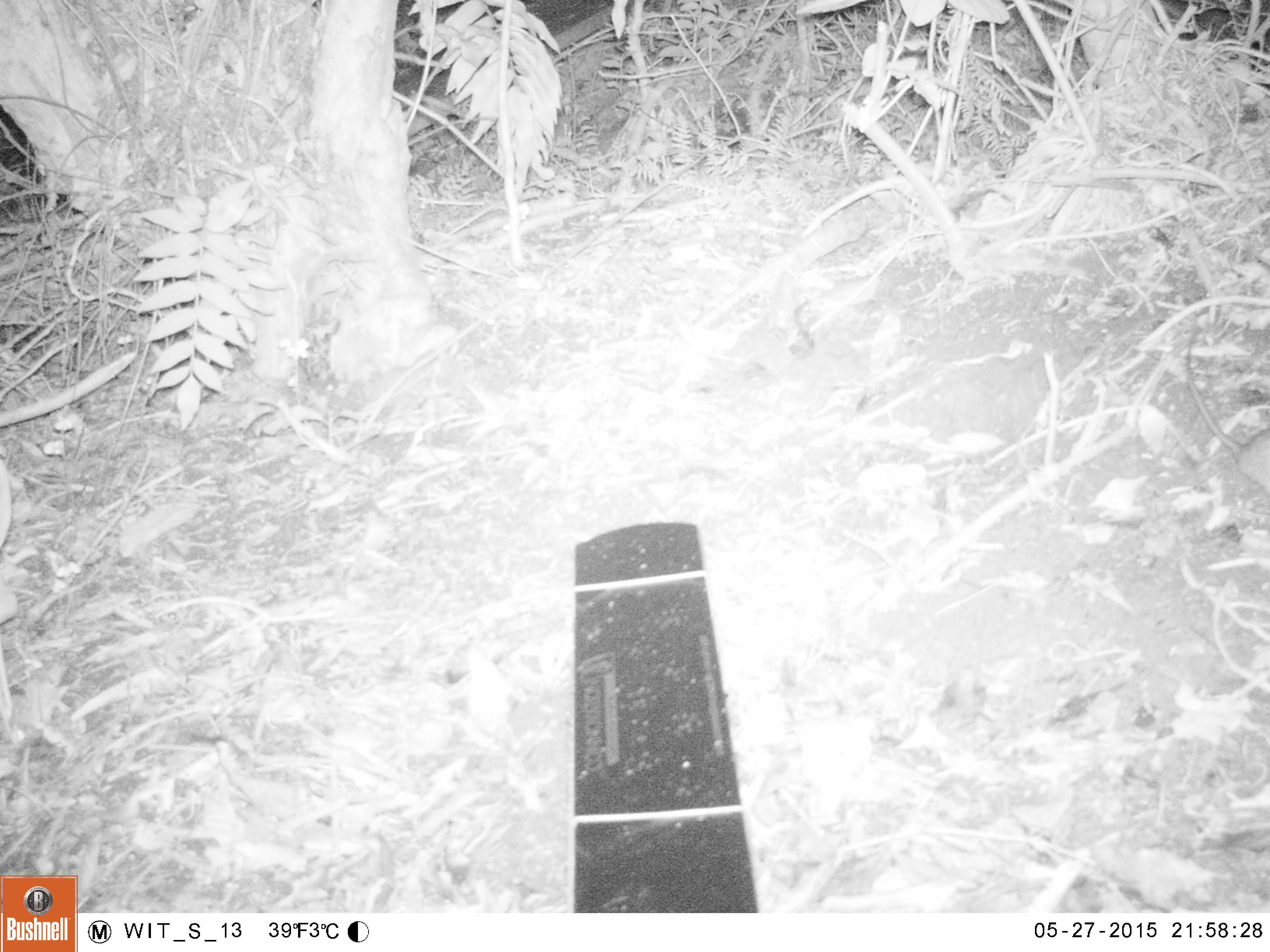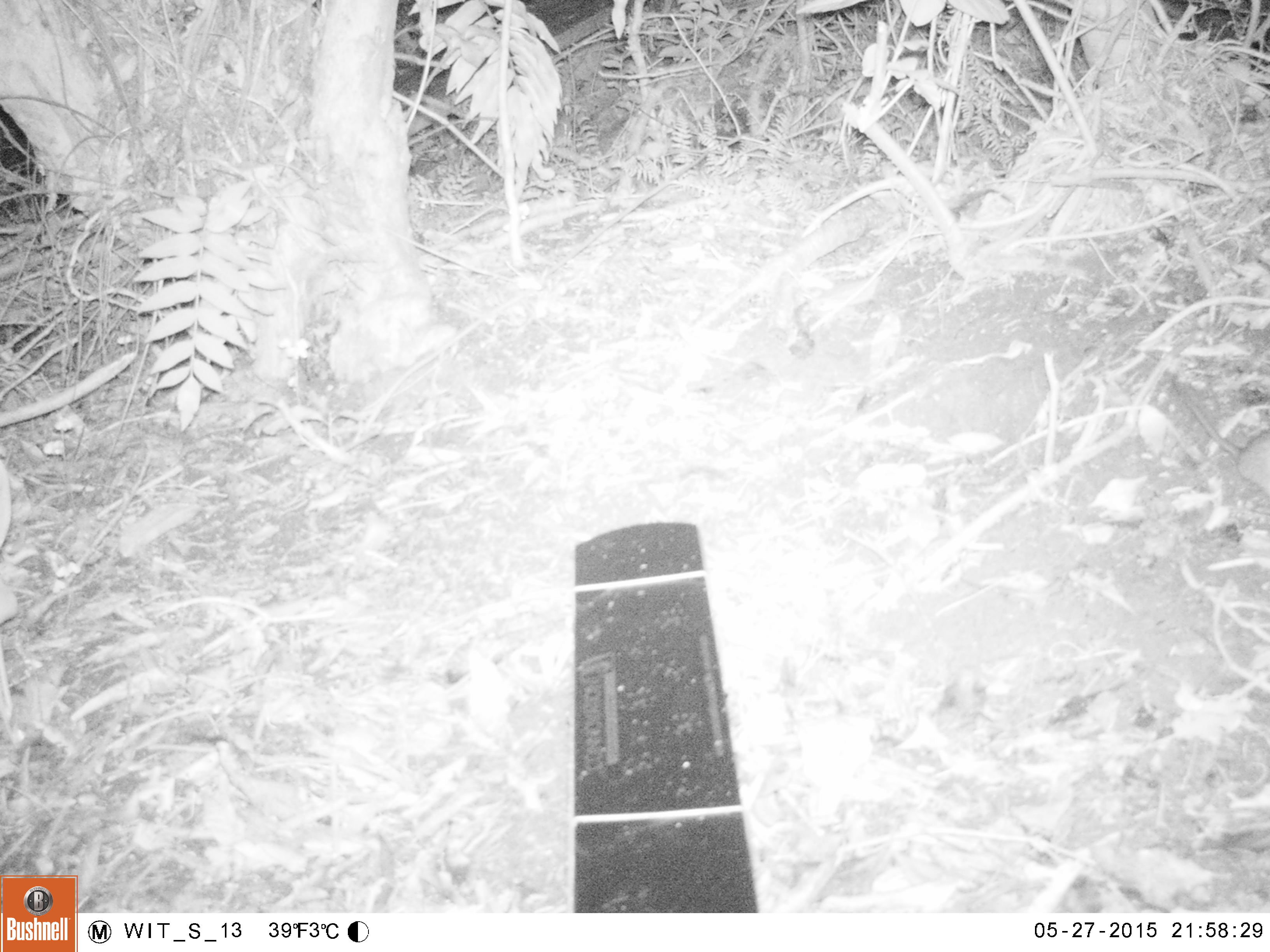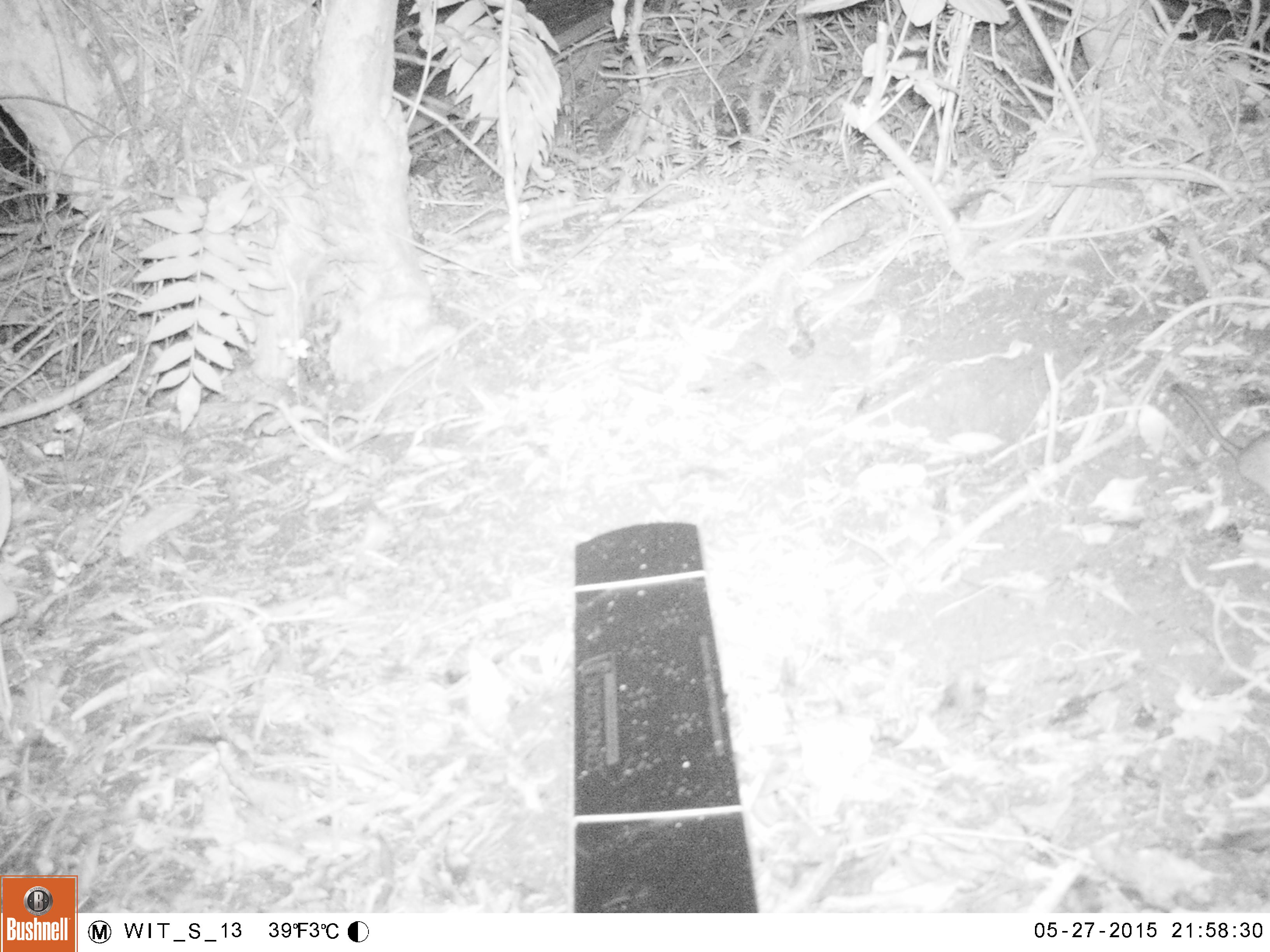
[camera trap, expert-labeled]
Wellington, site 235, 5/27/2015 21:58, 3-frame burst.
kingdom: Animalia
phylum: Chordata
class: Mammalia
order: Rodentia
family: Muridae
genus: Rattus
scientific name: Rattus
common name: rat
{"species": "rat (Rattus)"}